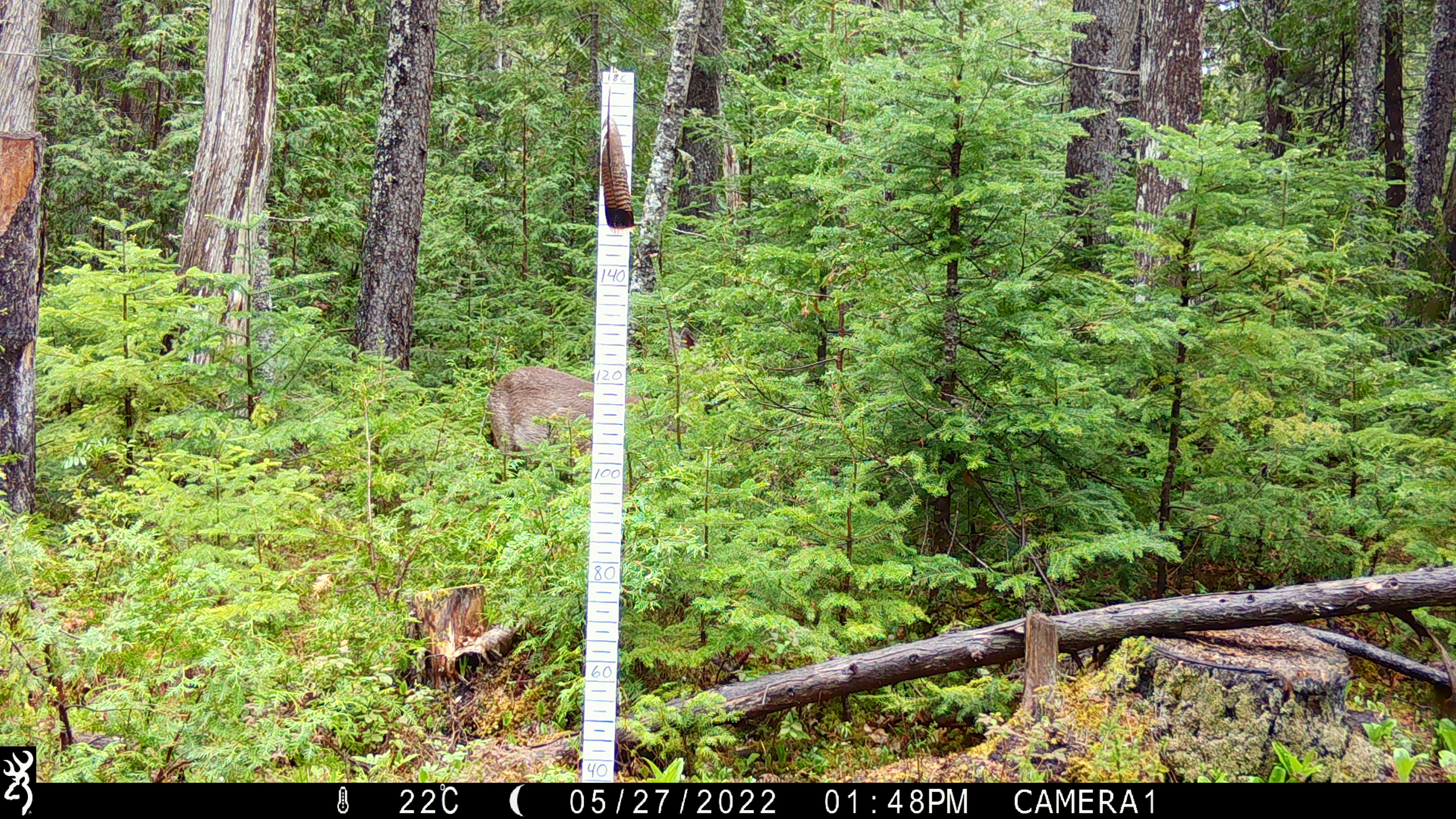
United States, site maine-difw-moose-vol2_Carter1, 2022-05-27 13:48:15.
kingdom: Animalia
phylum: Chordata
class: Mammalia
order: Artiodactyla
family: Cervidae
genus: Odocoileus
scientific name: Odocoileus virginianus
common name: white-tailed deer